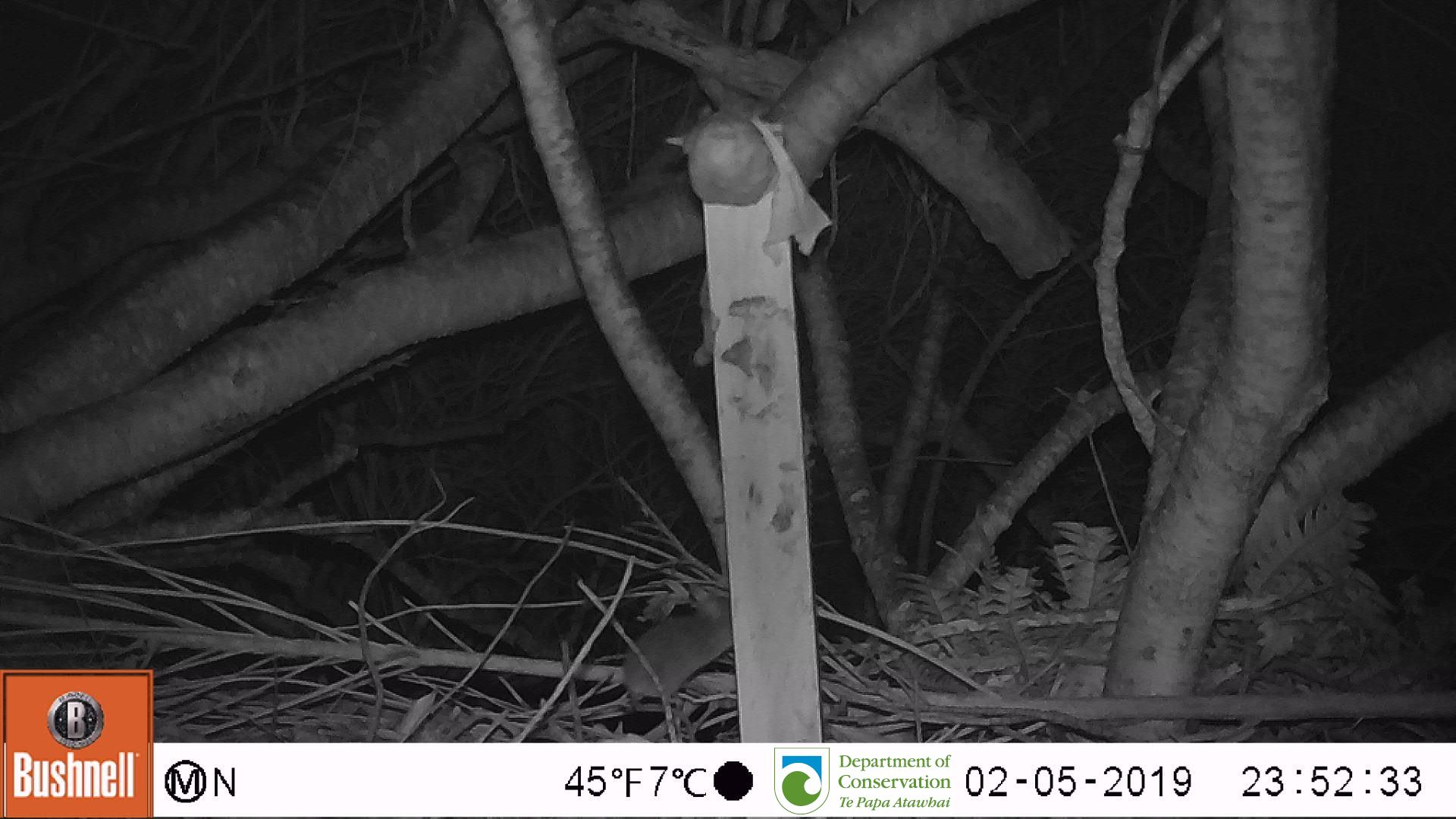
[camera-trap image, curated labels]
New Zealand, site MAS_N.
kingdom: Animalia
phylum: Chordata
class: Mammalia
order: Rodentia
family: Muridae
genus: Mus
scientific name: Mus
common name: mouse